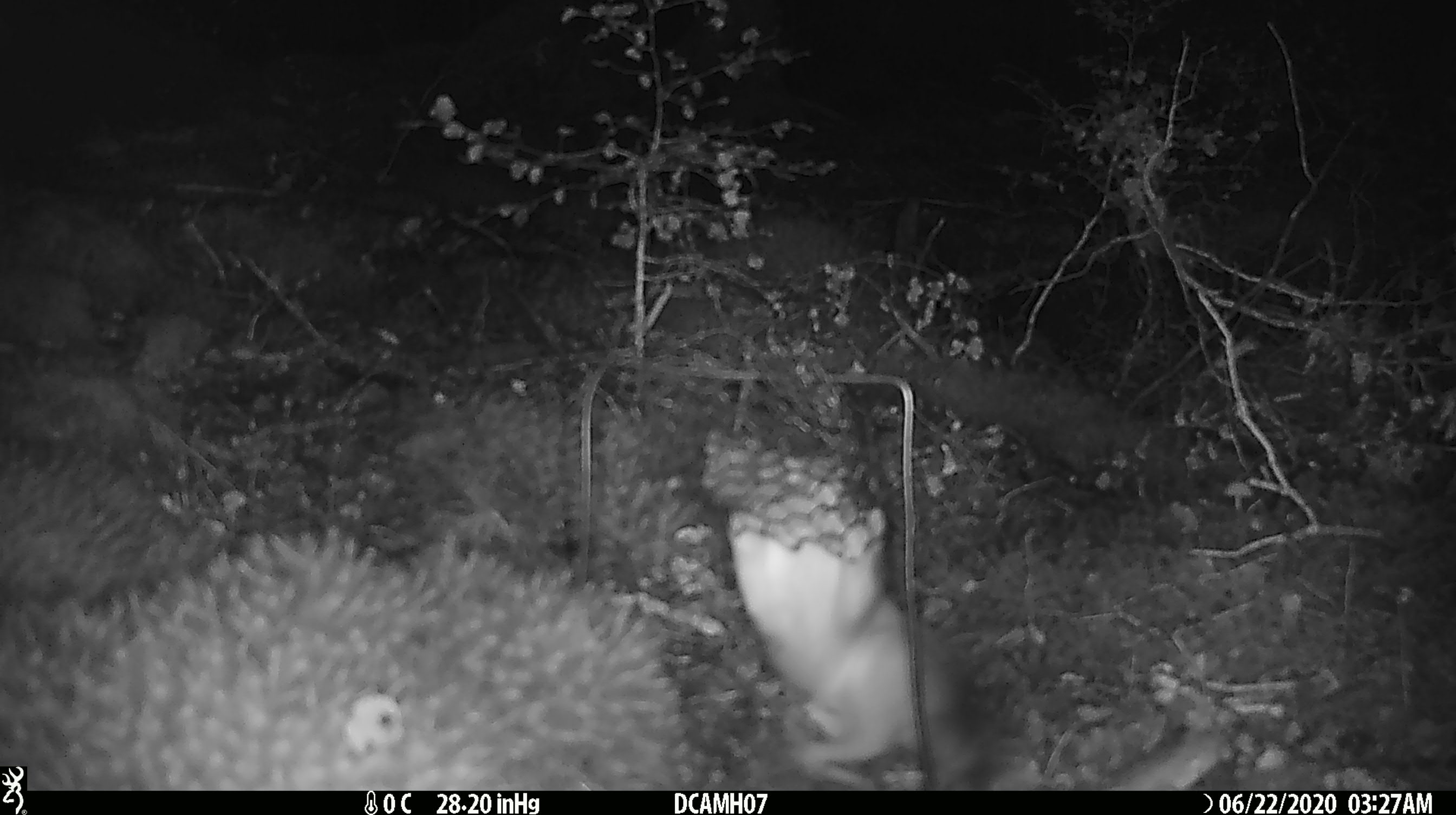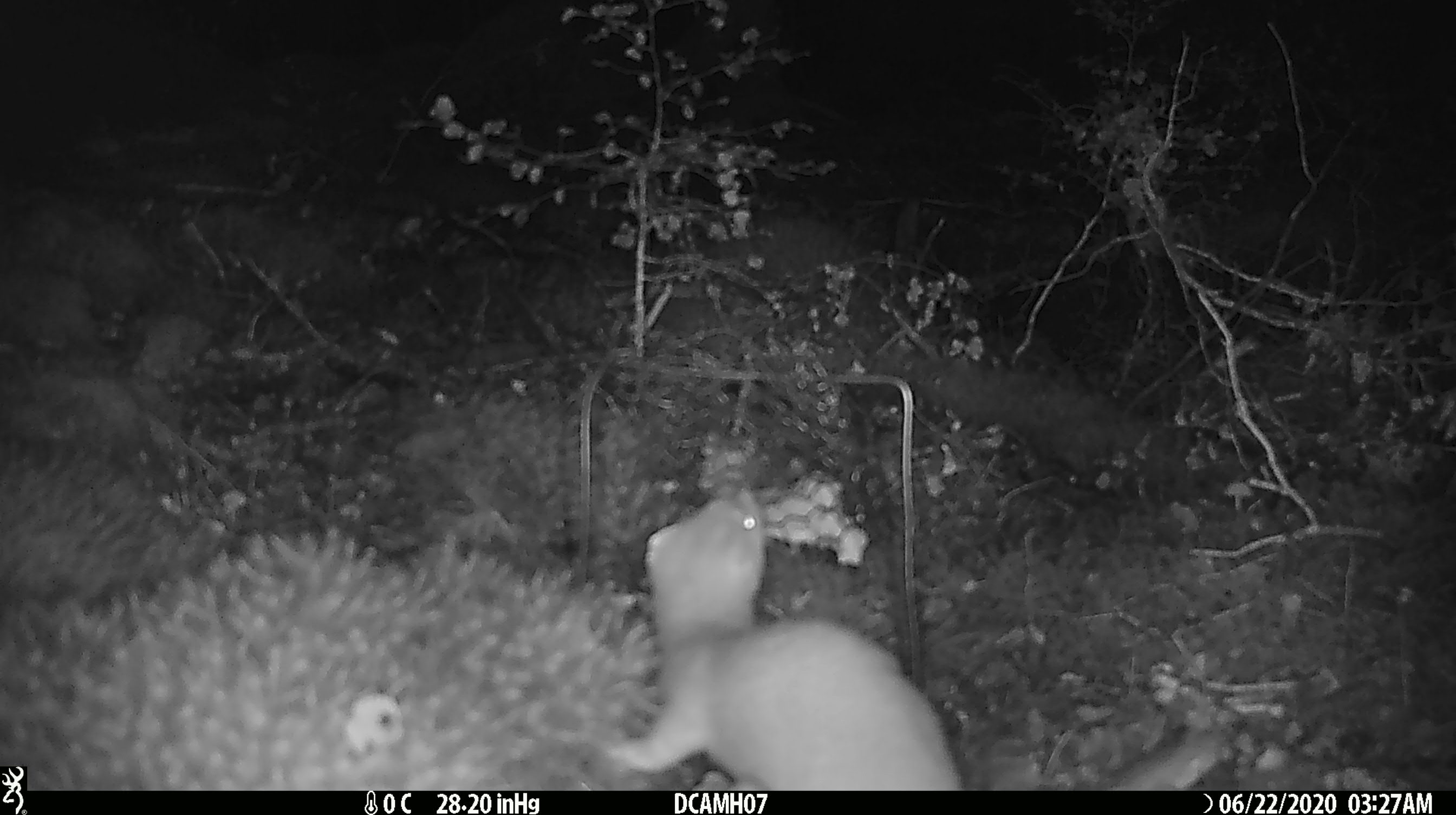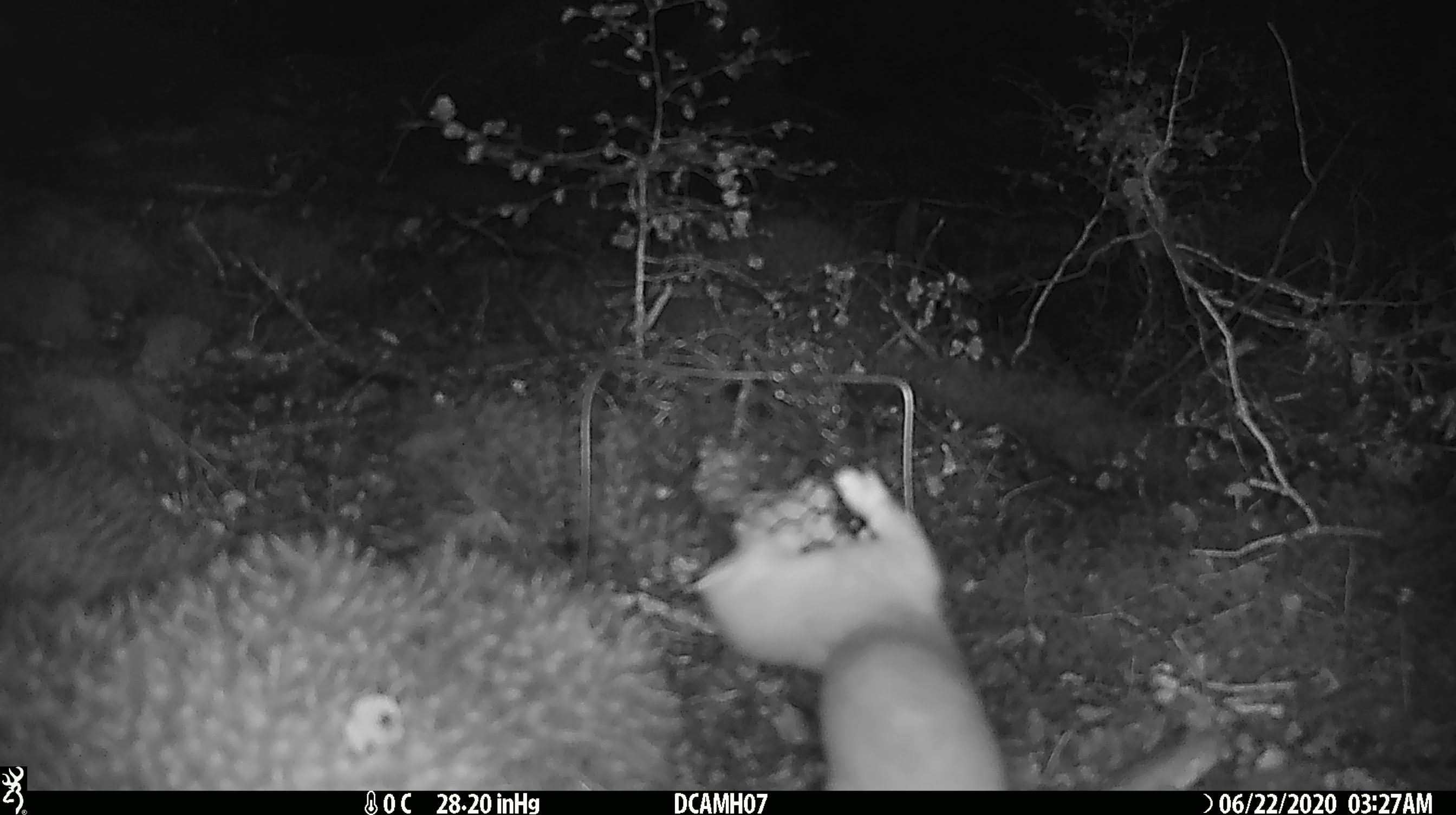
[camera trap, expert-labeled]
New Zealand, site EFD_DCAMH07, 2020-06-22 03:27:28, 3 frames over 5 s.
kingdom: Animalia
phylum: Chordata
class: Mammalia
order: Carnivora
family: Mustelidae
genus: Mustela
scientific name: Mustela erminea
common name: stoat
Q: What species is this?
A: Stoat (Mustela erminea).